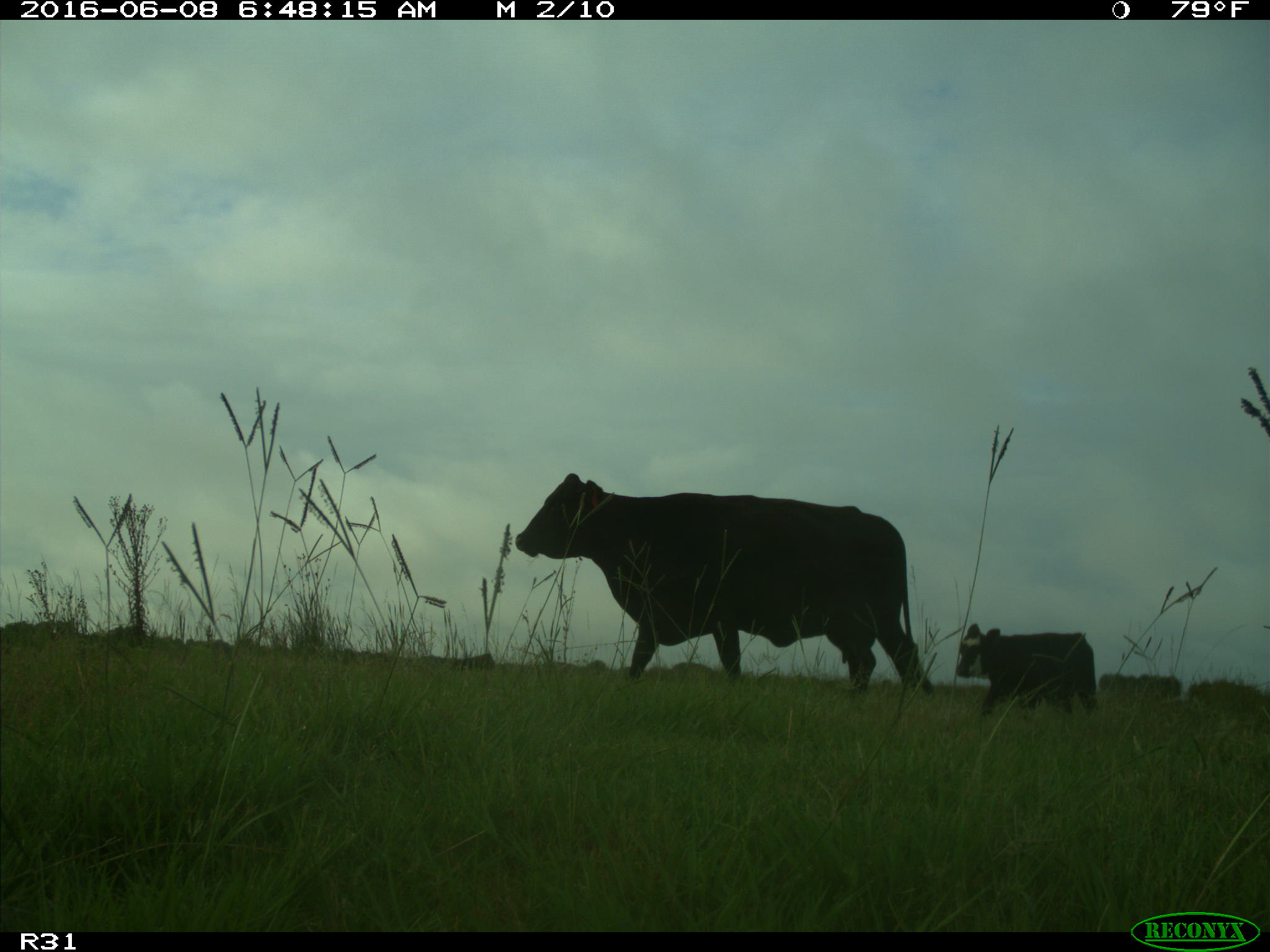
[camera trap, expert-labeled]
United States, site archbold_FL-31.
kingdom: Animalia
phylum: Chordata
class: Mammalia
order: Artiodactyla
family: Bovidae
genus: Bos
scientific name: Bos taurus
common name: domestic cow